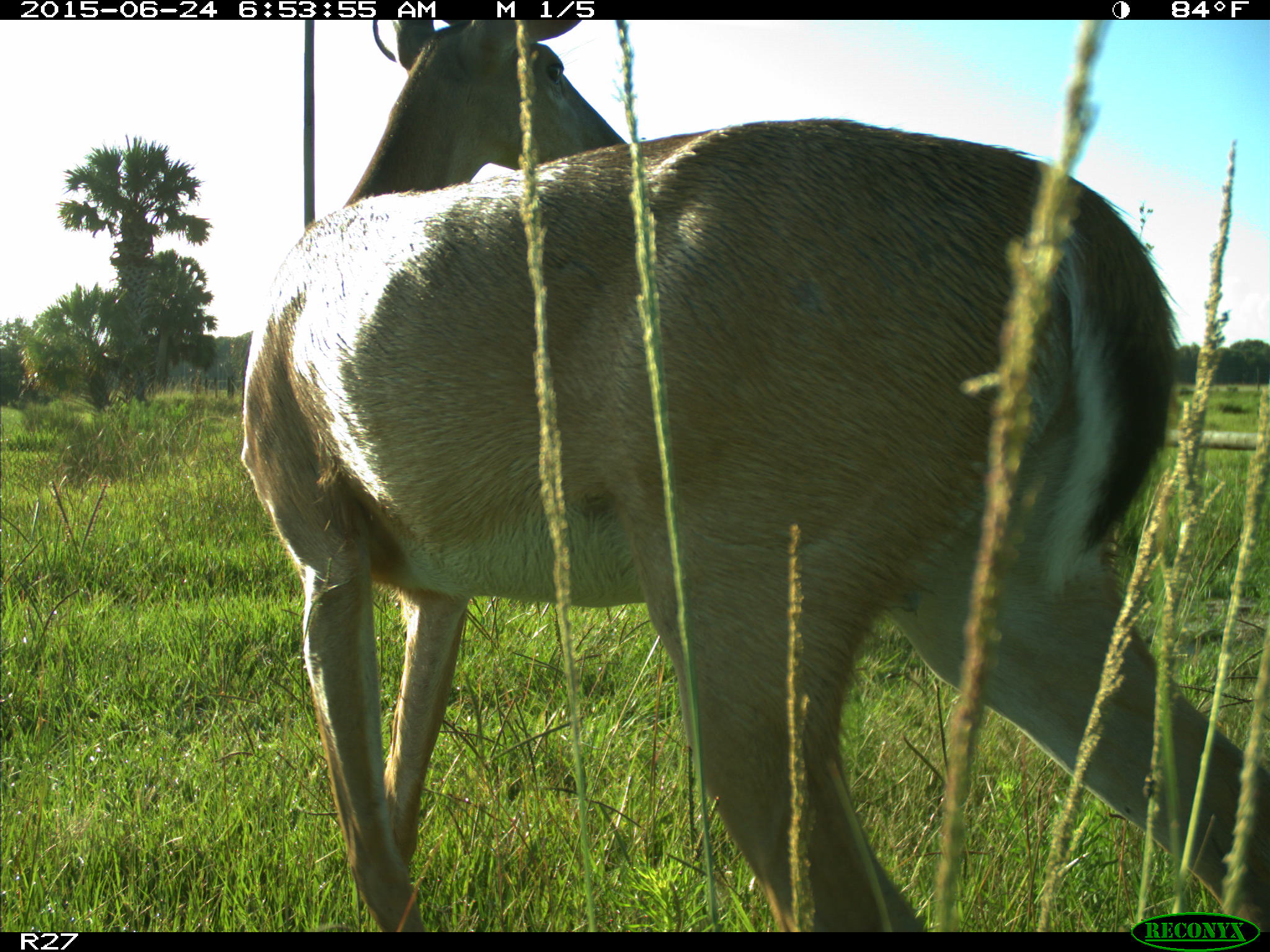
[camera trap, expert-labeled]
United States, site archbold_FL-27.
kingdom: Animalia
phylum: Chordata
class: Mammalia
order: Artiodactyla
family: Cervidae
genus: Odocoileus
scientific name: Odocoileus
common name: deer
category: unidentified deer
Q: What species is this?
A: Unidentified deer (deer) (Odocoileus).